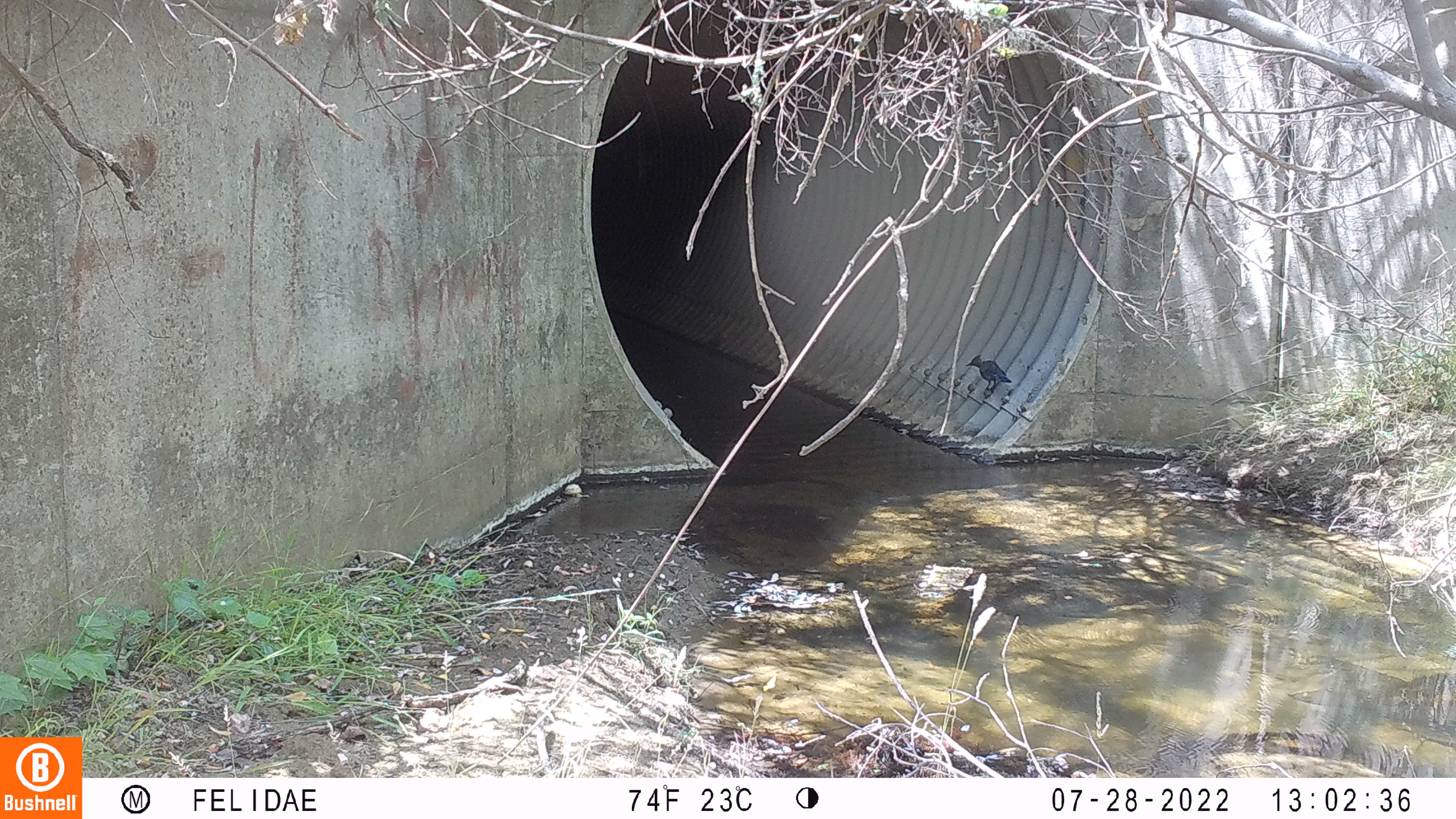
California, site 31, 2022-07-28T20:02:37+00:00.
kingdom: Animalia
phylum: Chordata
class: Aves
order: Passeriformes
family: Corvidae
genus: Cyanocitta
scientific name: Cyanocitta stelleri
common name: steller's jay